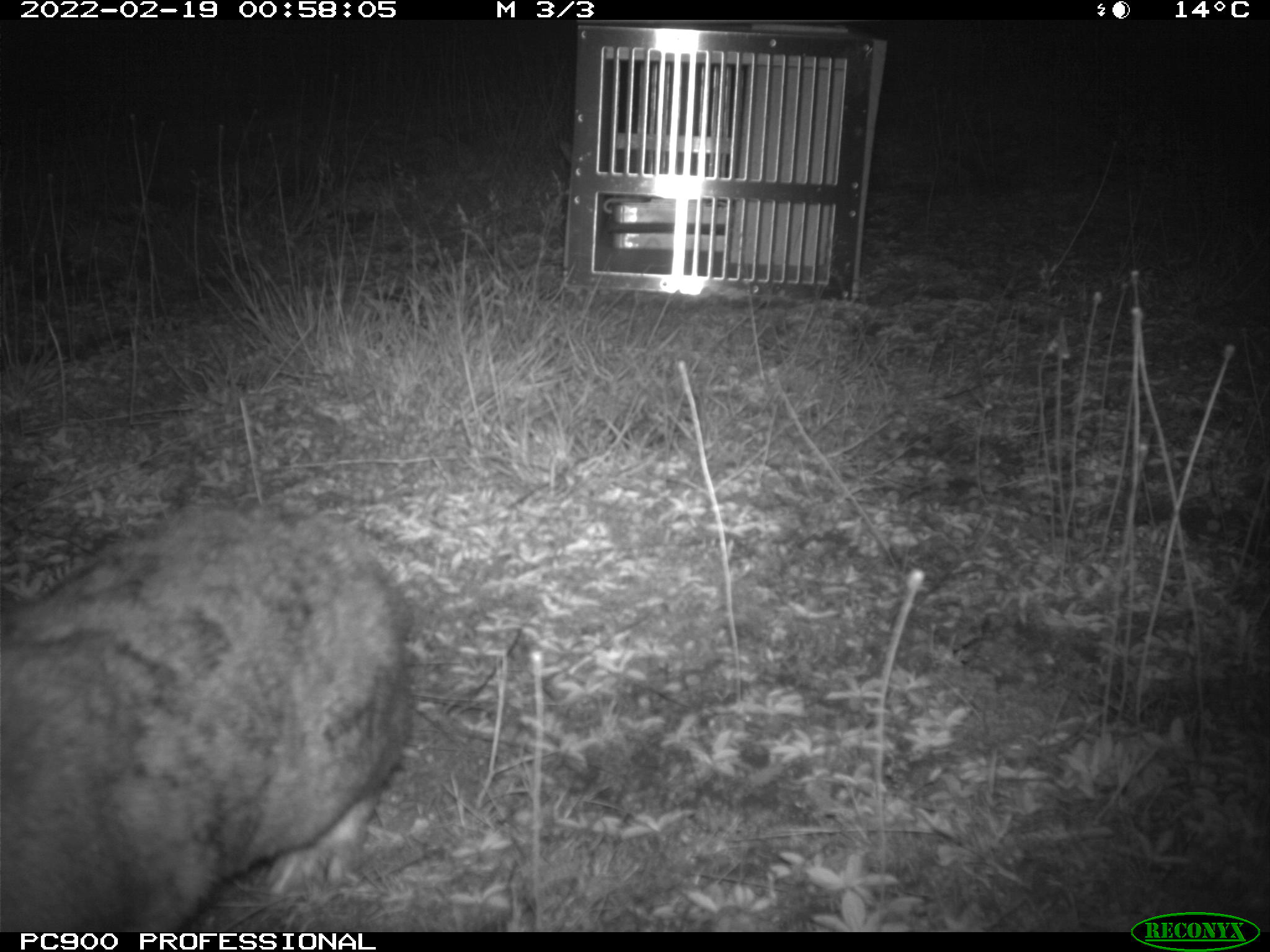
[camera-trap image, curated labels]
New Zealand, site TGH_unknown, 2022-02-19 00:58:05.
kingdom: Animalia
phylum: Chordata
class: Mammalia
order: Lagomorpha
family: Leporidae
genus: Oryctolagus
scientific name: Oryctolagus cuniculus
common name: european rabbit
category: rabbit